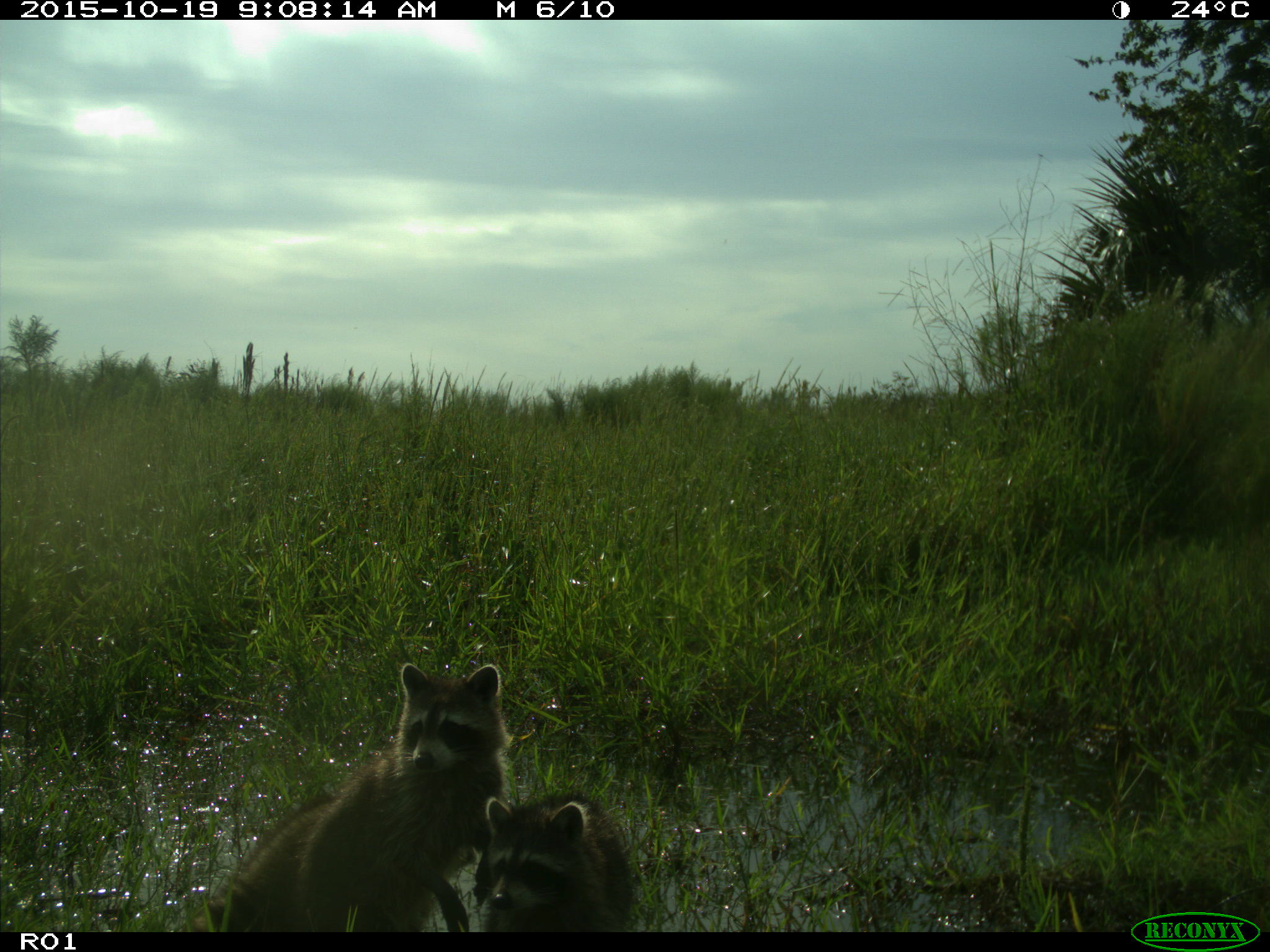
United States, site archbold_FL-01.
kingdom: Animalia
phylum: Chordata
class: Mammalia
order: Carnivora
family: Procyonidae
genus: Procyon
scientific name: Procyon lotor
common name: common raccoon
Procyon lotor (common raccoon).